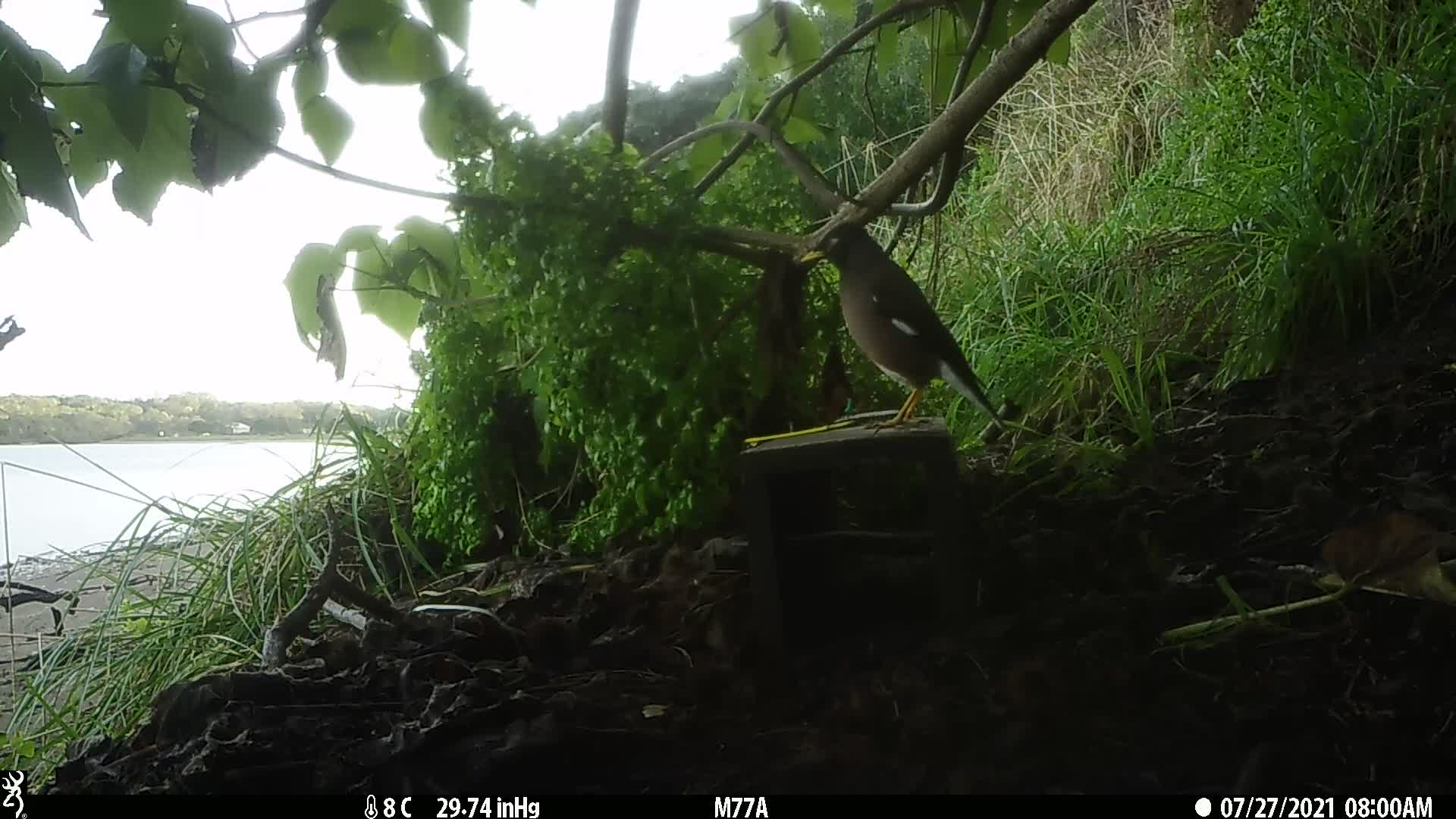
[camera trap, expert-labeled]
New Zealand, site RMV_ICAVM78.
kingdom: Animalia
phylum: Chordata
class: Aves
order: Passeriformes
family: Sturnidae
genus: Acridotheres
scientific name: Acridotheres tristis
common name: common myna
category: myna